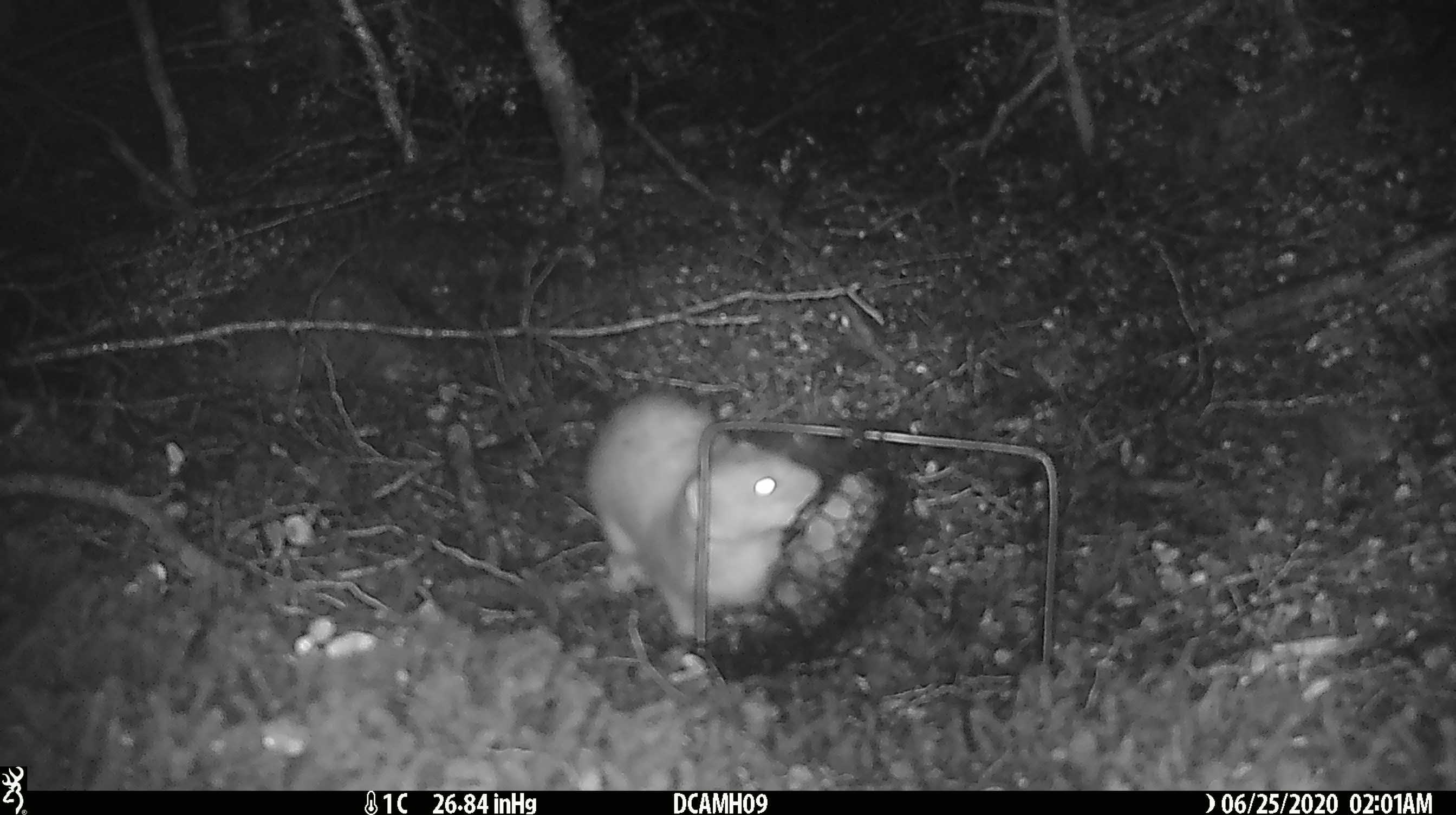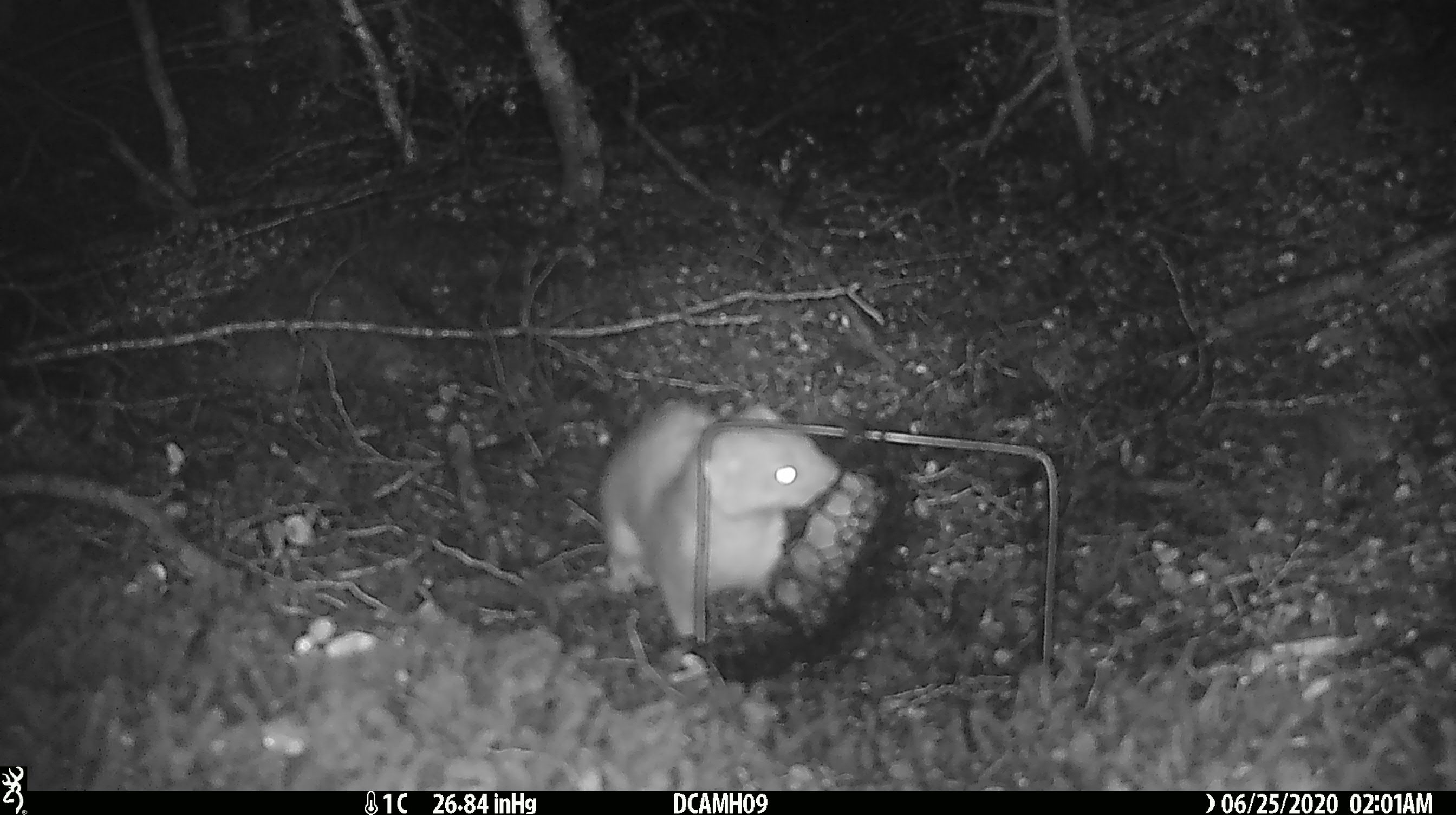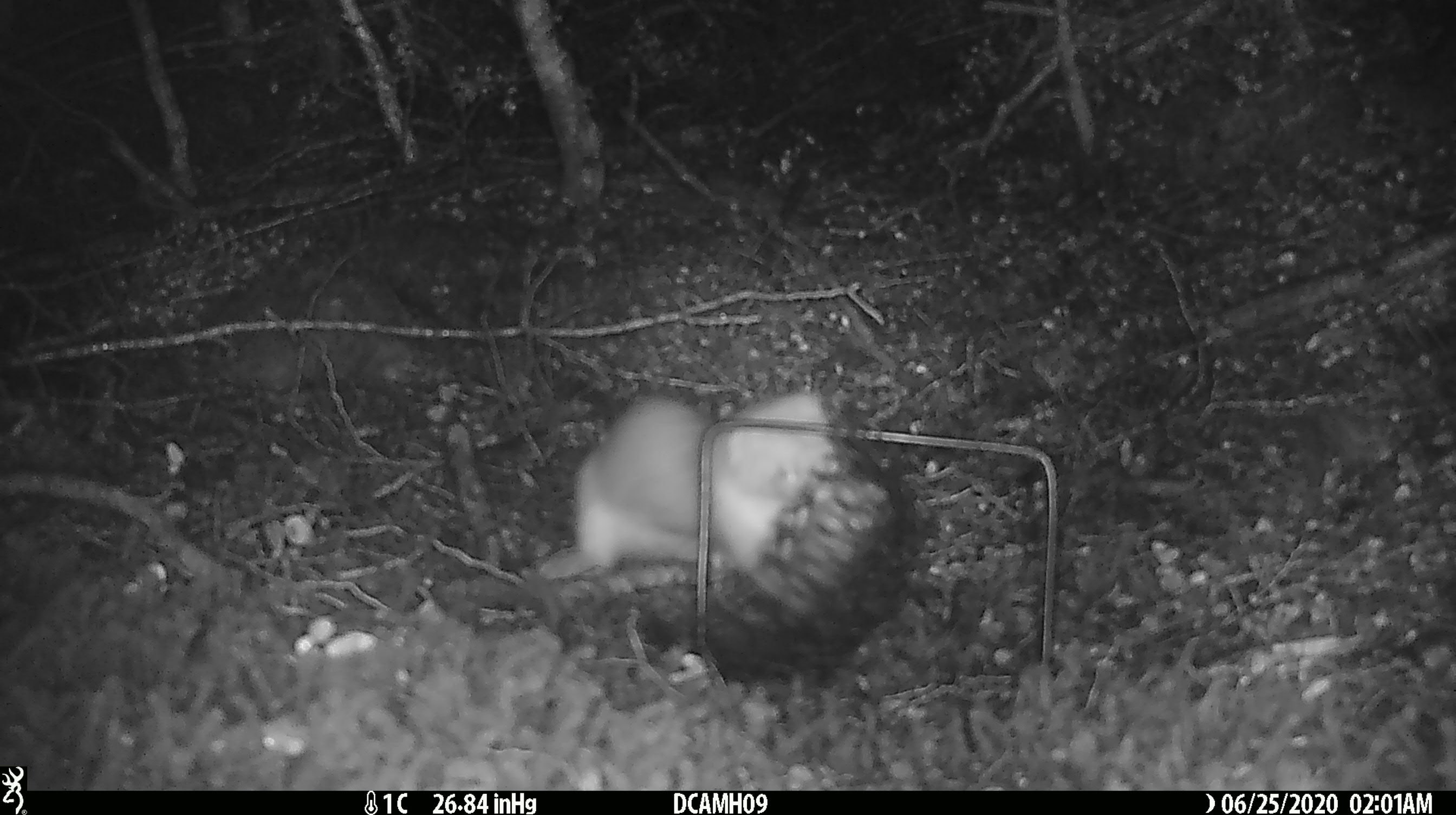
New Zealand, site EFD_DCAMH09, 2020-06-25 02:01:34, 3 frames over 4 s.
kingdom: Animalia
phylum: Chordata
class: Mammalia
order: Carnivora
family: Mustelidae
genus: Mustela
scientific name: Mustela erminea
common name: stoat